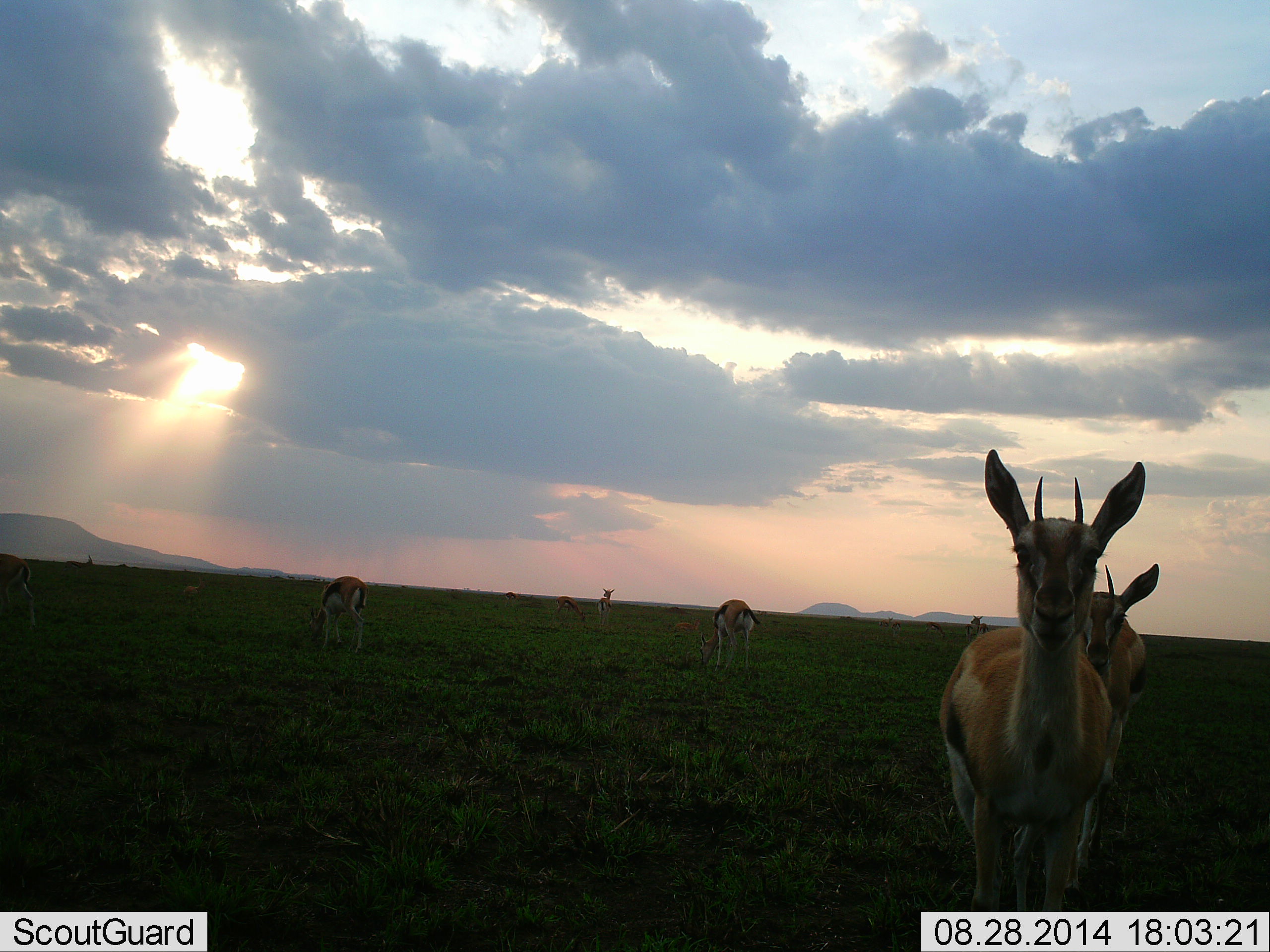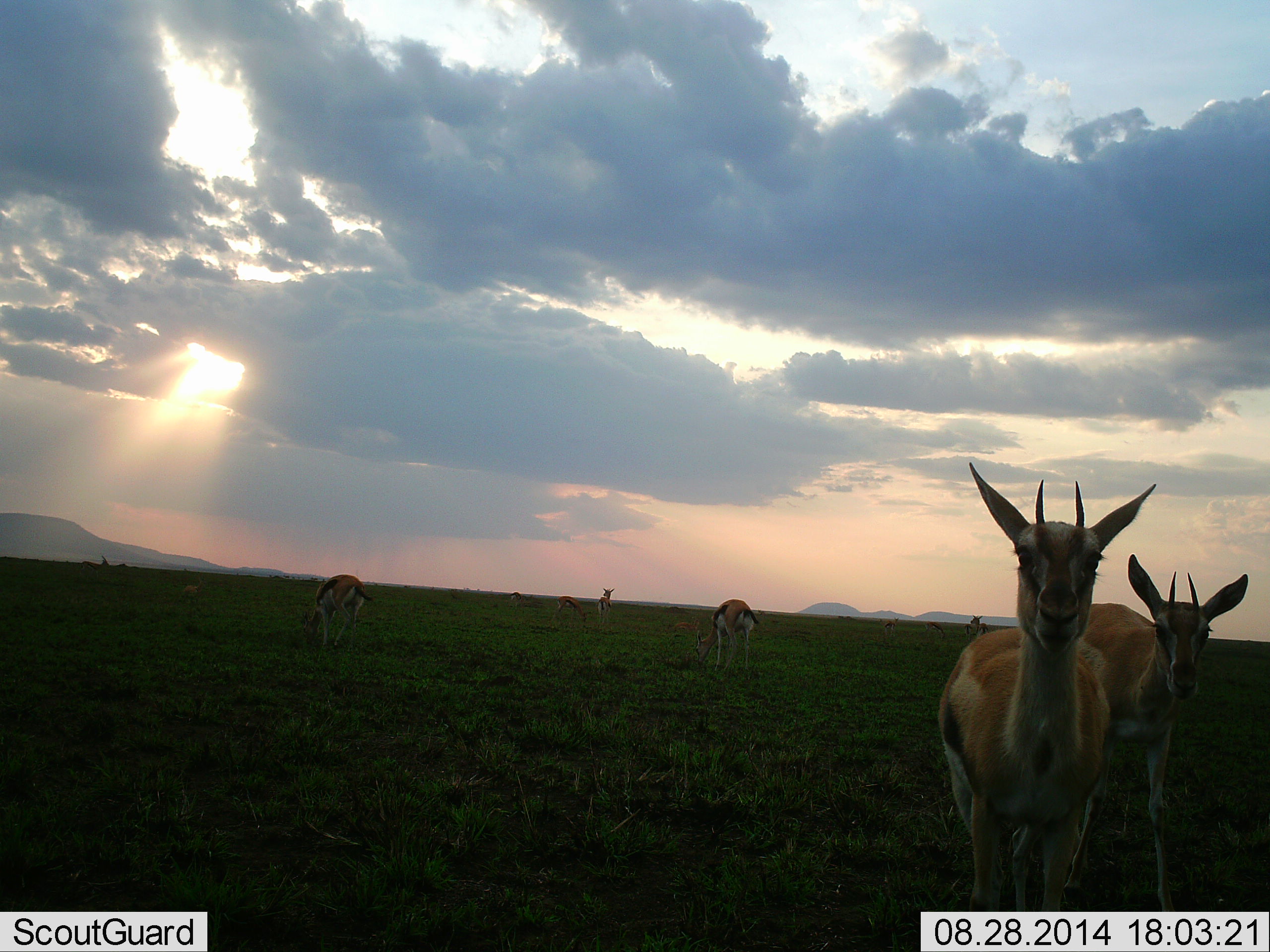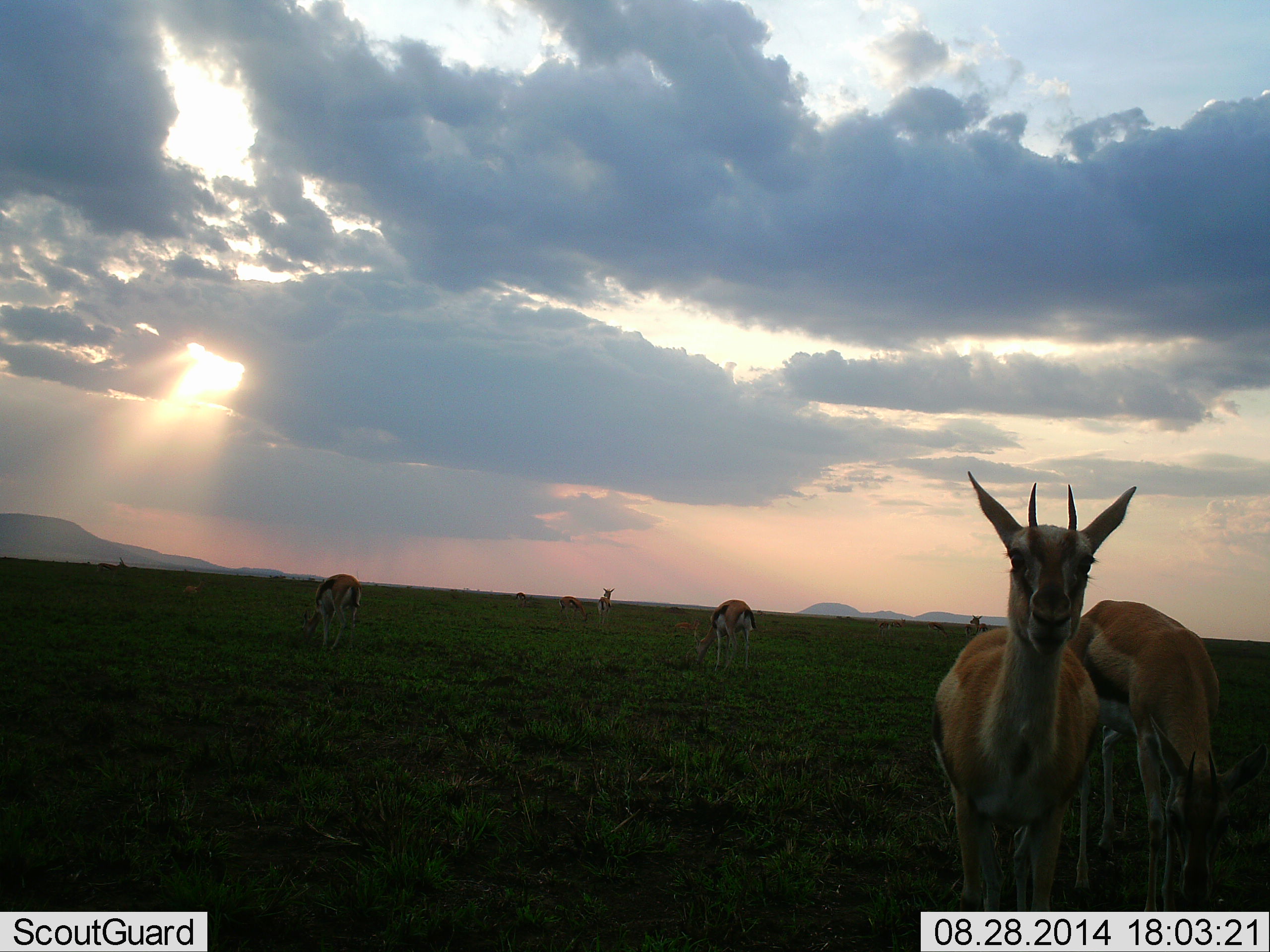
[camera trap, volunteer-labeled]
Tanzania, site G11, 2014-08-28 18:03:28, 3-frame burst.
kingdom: Animalia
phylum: Chordata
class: Mammalia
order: Artiodactyla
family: Bovidae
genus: Eudorcas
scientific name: Eudorcas thomsonii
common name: thomson's gazelle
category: gazellethomsons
Gazellethomsons (thomson's gazelle) (Eudorcas thomsonii), count 9. Behavior (volunteer vote fractions): standing 70%, resting 0%, moving 40%, interacting 0%. Young present (vote fraction): 20%. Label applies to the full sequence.